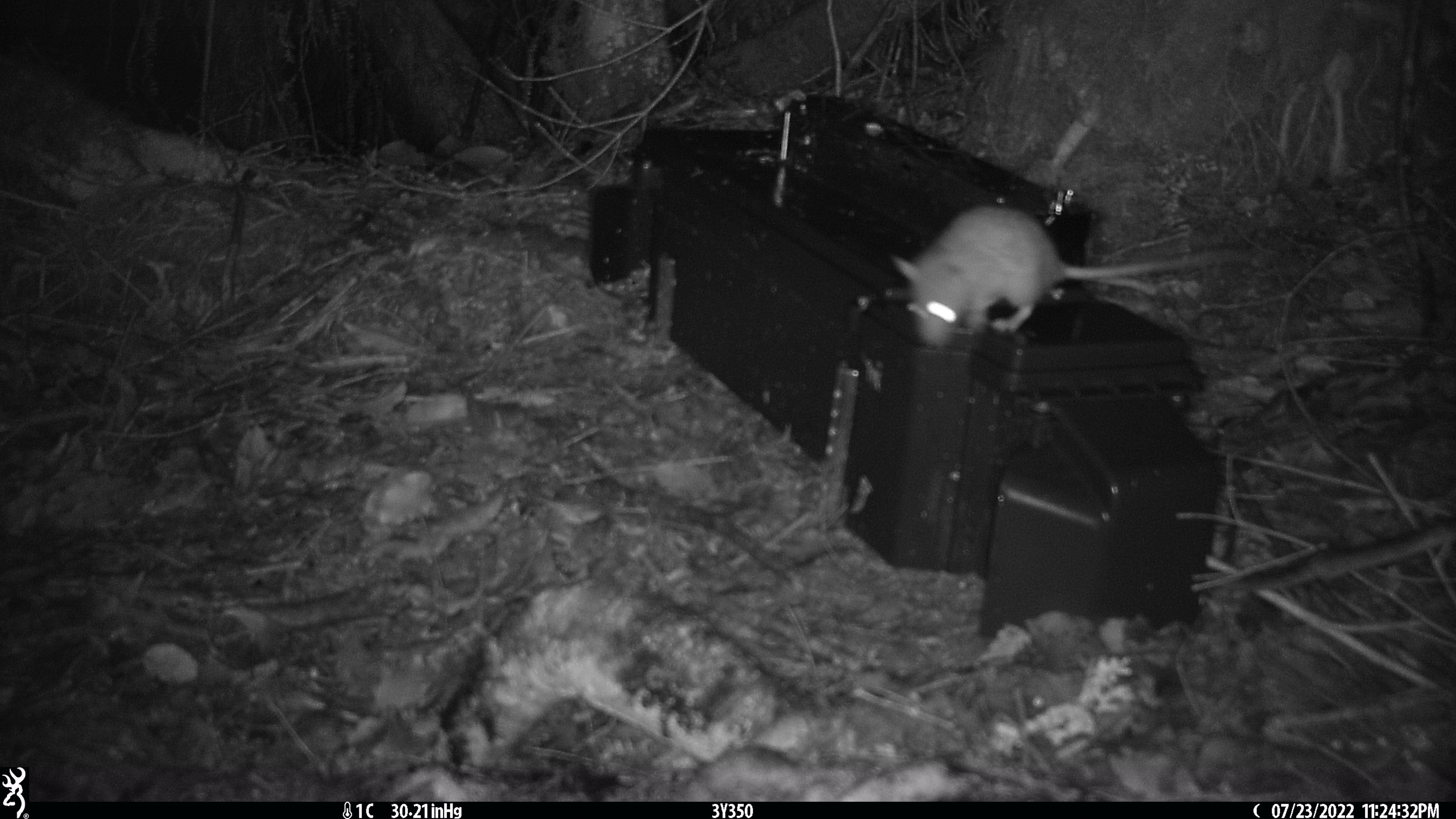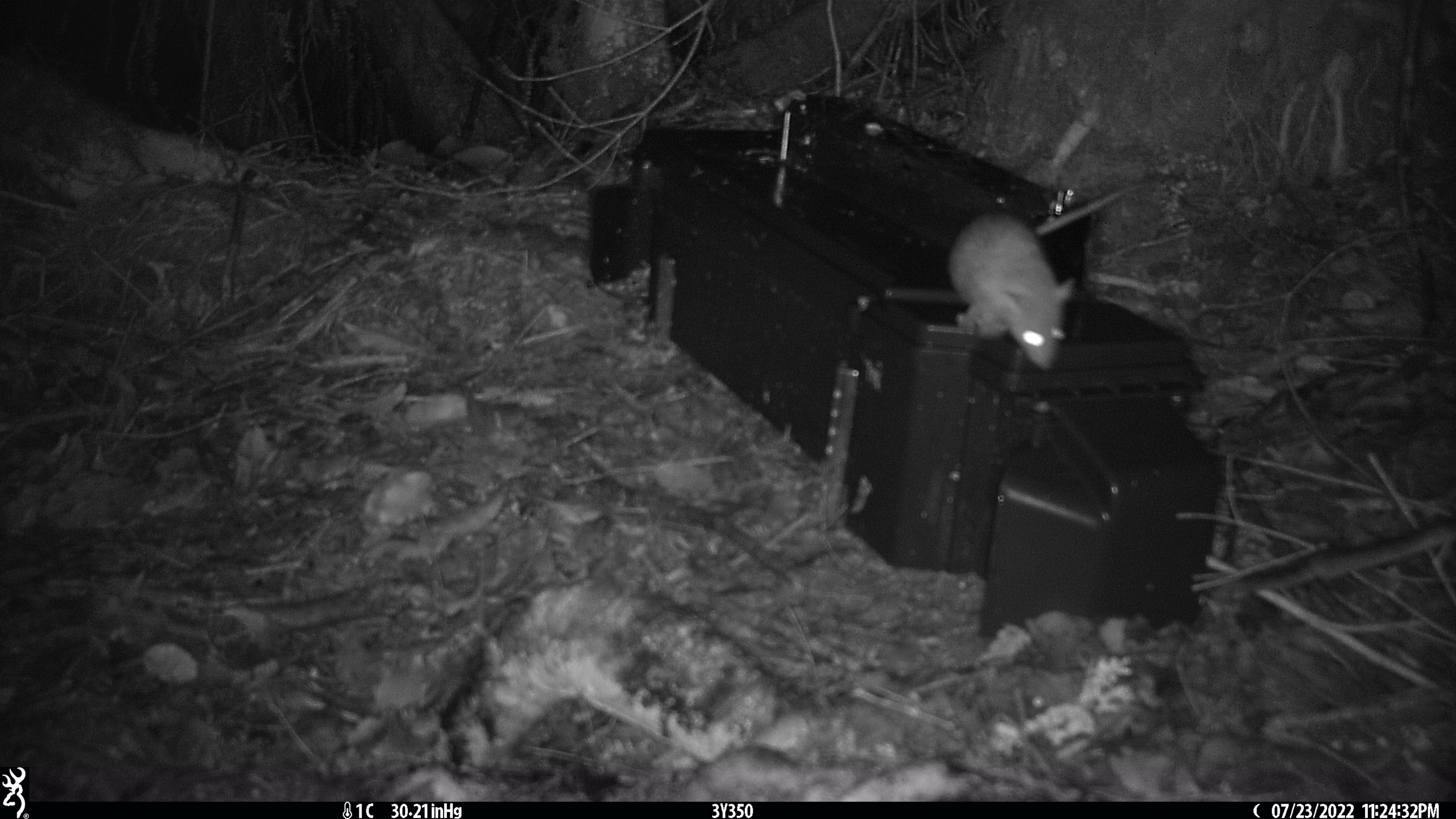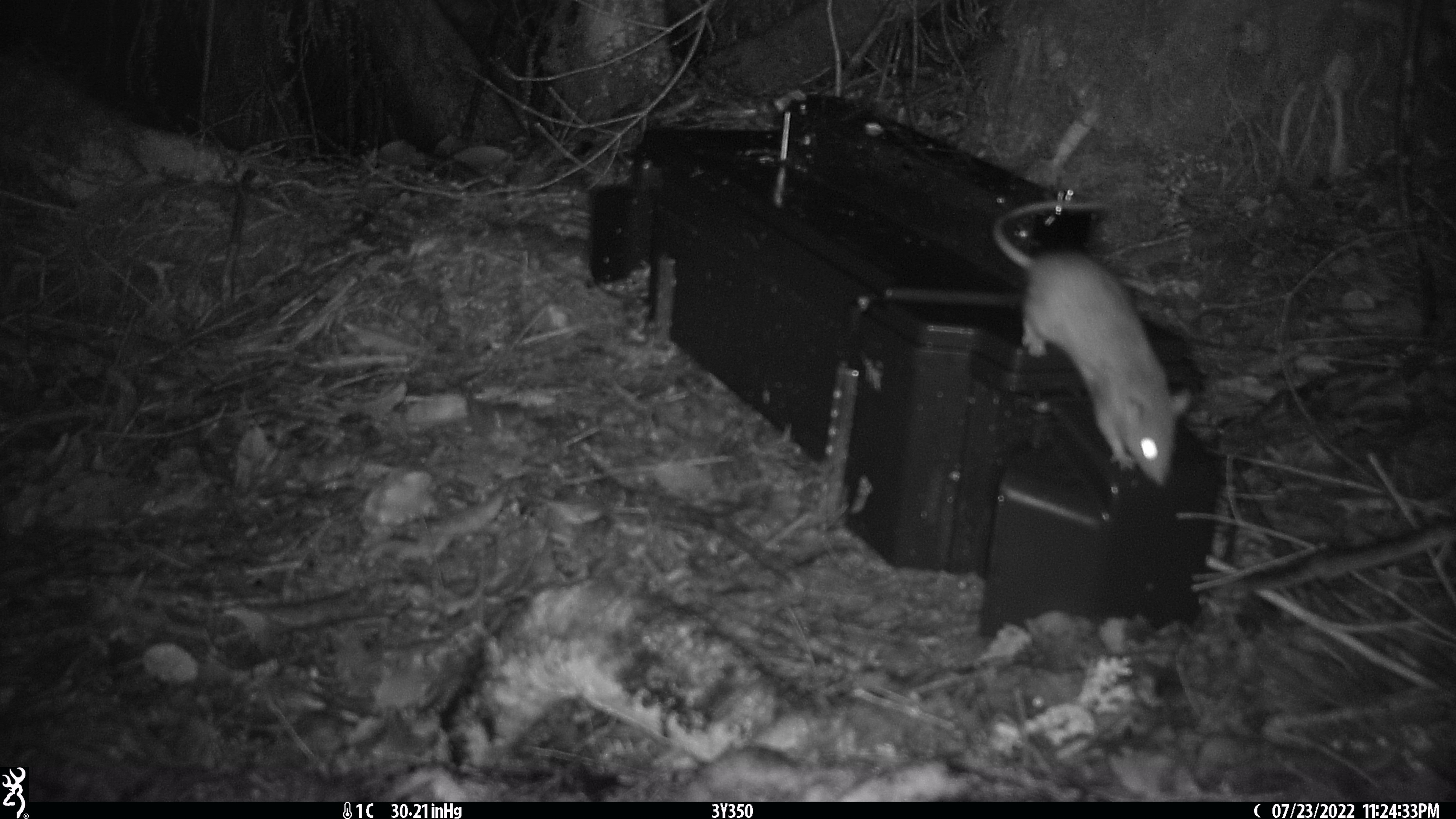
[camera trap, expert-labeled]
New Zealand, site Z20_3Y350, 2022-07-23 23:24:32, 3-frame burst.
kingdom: Animalia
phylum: Chordata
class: Mammalia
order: Rodentia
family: Muridae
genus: Rattus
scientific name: Rattus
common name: rat